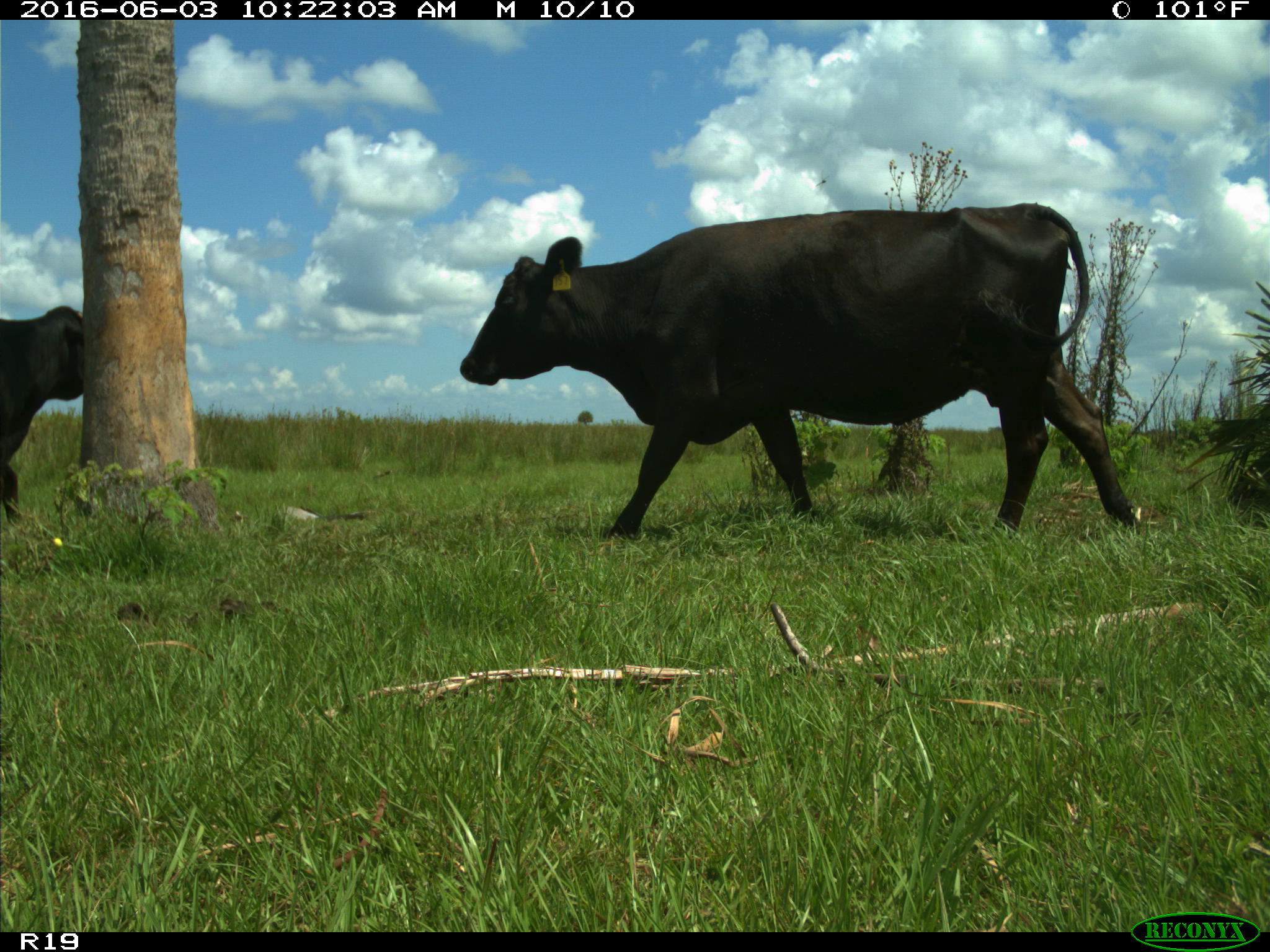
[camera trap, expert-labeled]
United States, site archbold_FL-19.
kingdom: Animalia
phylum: Chordata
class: Mammalia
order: Artiodactyla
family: Bovidae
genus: Bos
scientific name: Bos taurus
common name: domestic cow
Bos taurus (domestic cow).